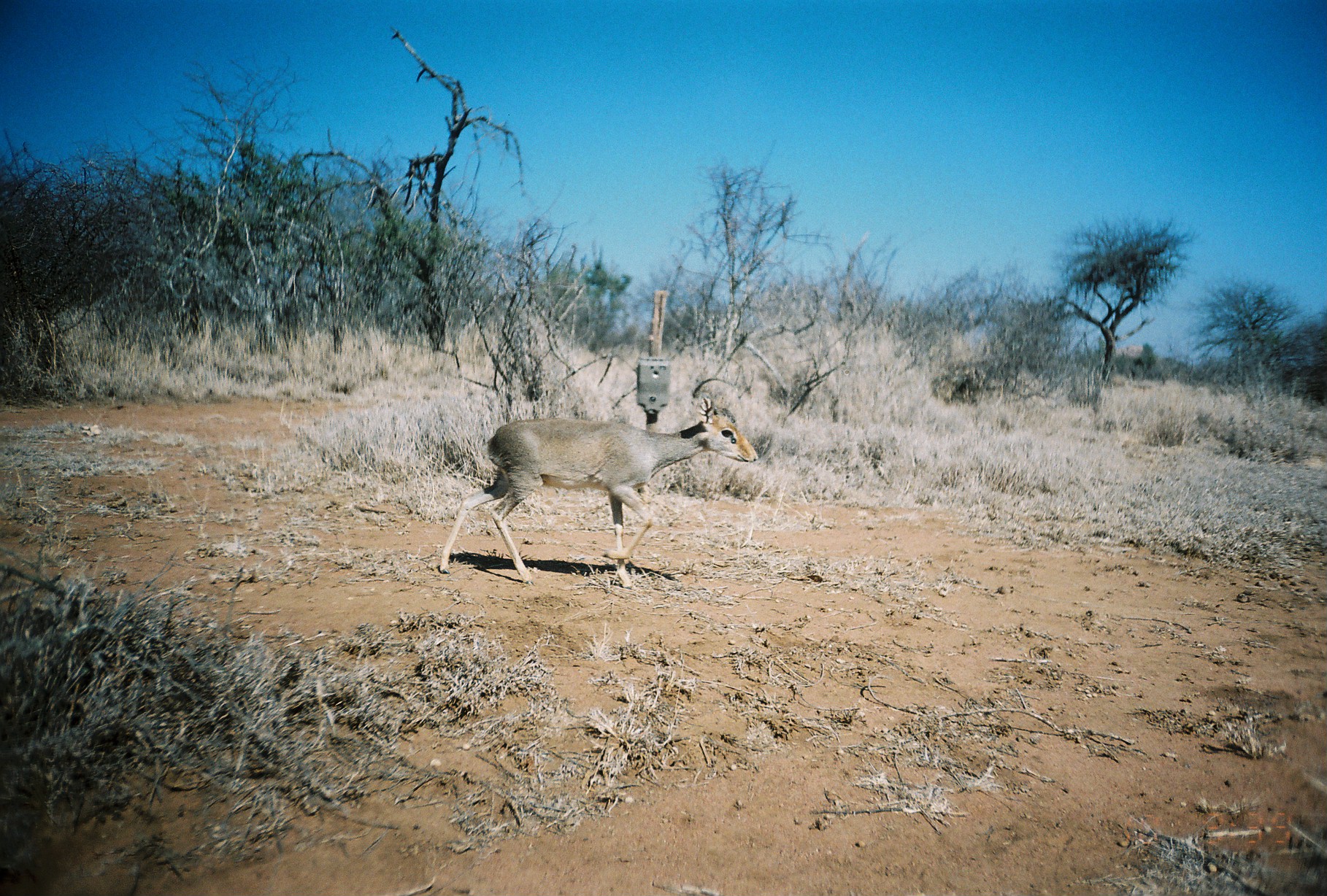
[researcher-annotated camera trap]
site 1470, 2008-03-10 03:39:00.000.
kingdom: Animalia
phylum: Chordata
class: Mammalia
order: Artiodactyla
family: Bovidae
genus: Madoqua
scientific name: Madoqua guentheri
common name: günther's dik-dik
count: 1